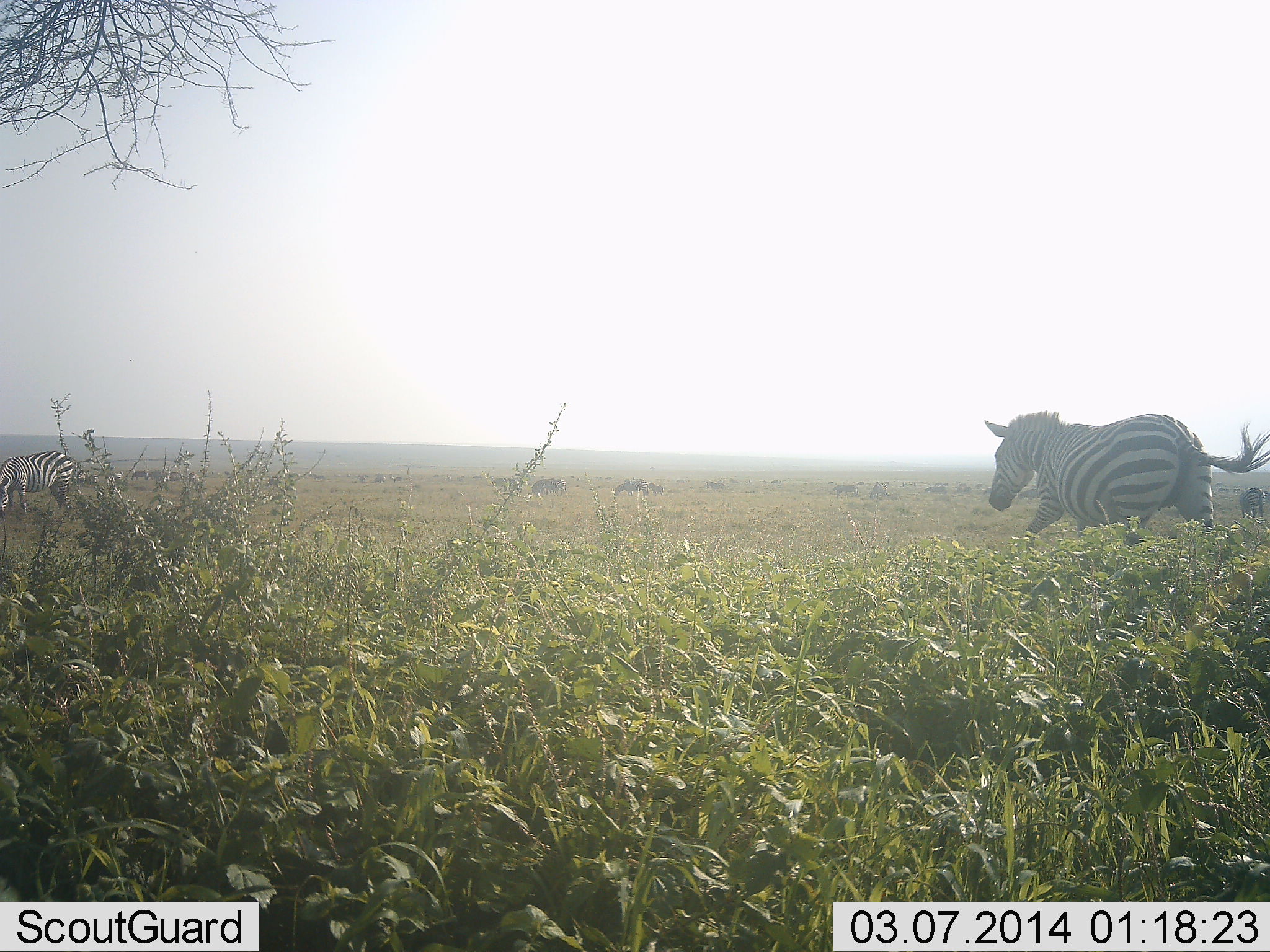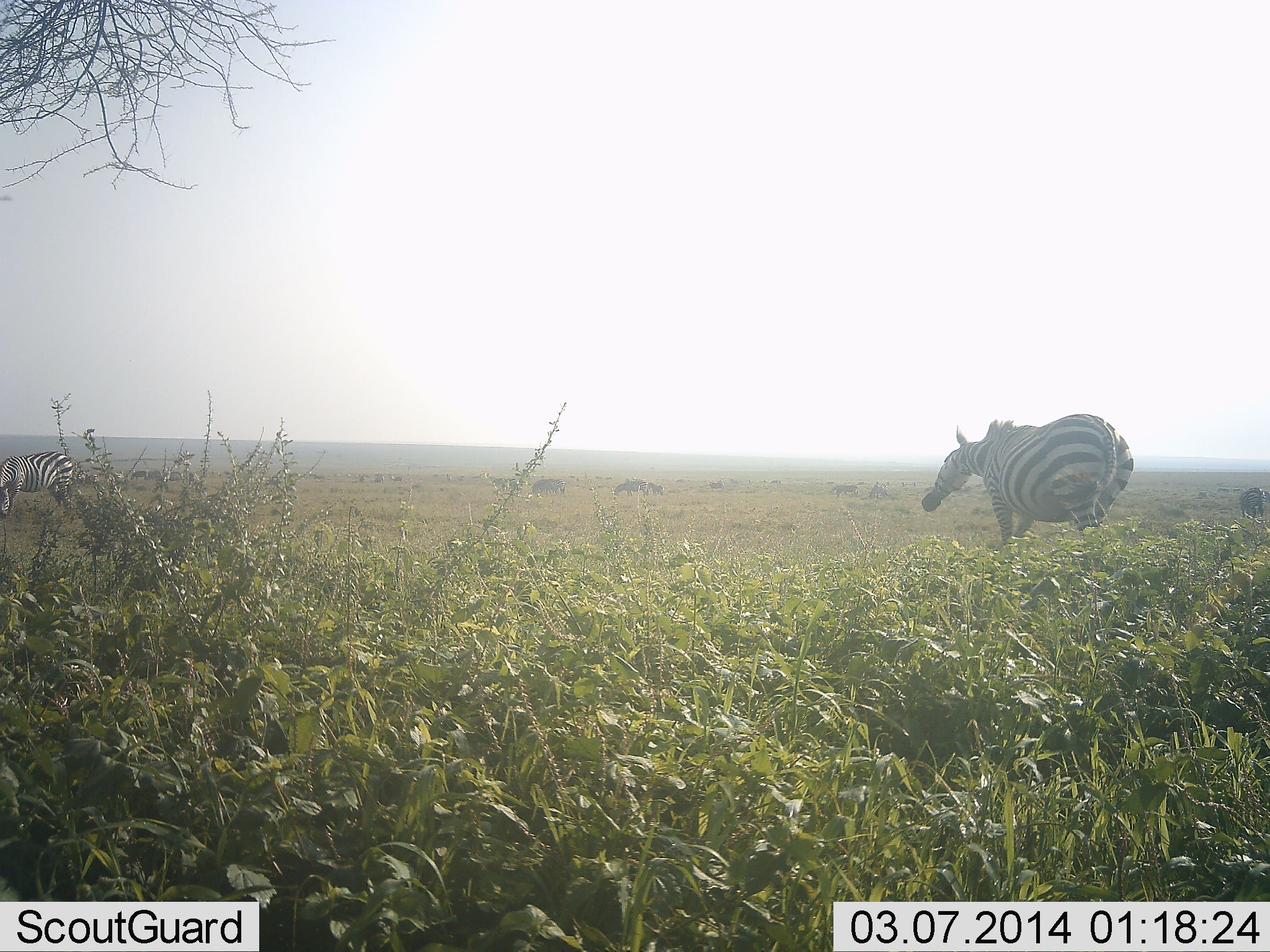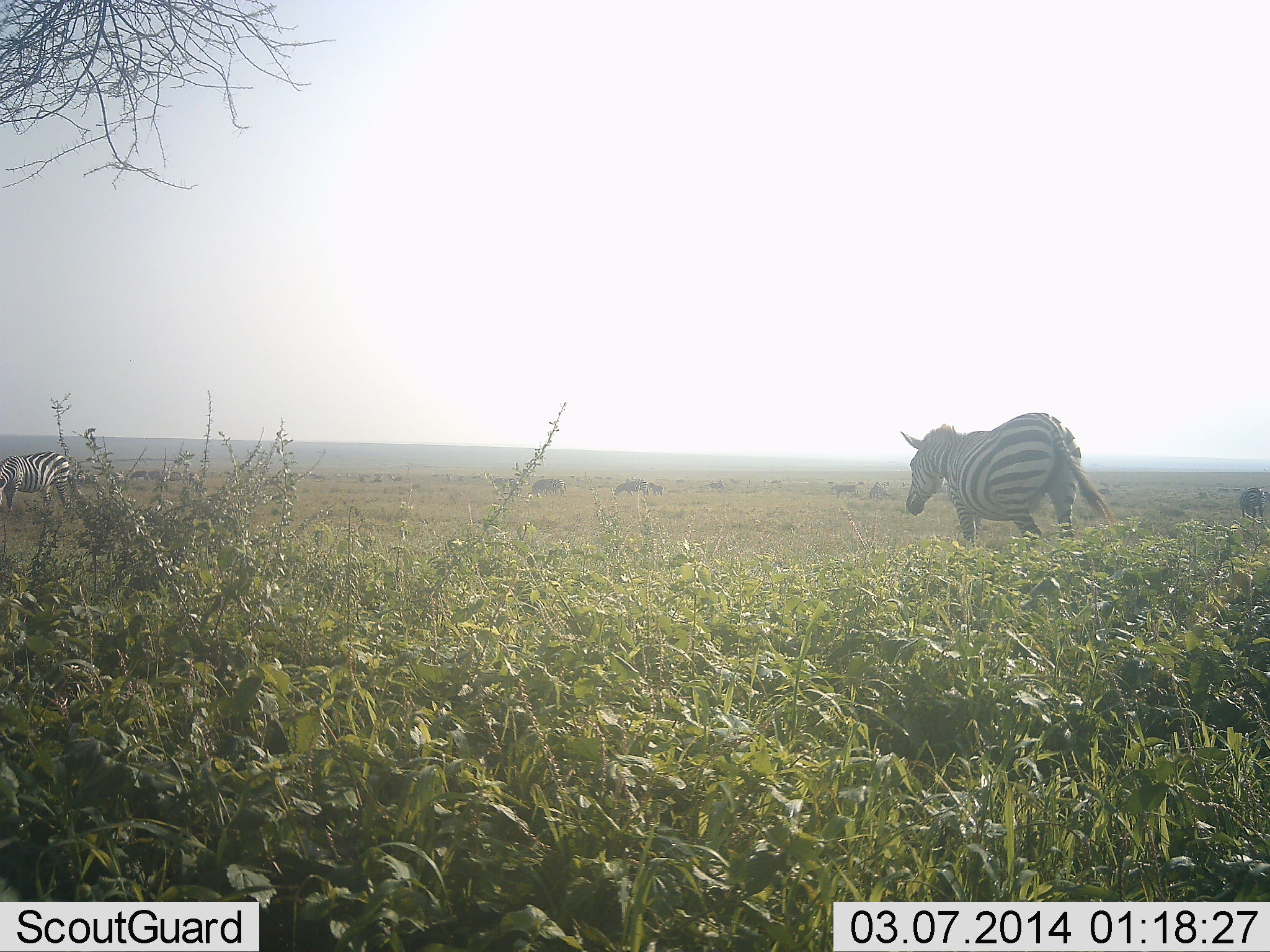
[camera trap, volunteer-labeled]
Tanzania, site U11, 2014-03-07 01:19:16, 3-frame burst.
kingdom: Animalia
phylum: Chordata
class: Mammalia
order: Perissodactyla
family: Equidae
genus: Equus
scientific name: Equus quagga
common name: plains zebra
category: zebra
Zebra (plains zebra) (Equus quagga), count 2. Behavior (volunteer vote fractions): standing 43%, resting 0%, moving 72%, interacting 0%. Young present (vote fraction): 2%. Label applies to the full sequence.